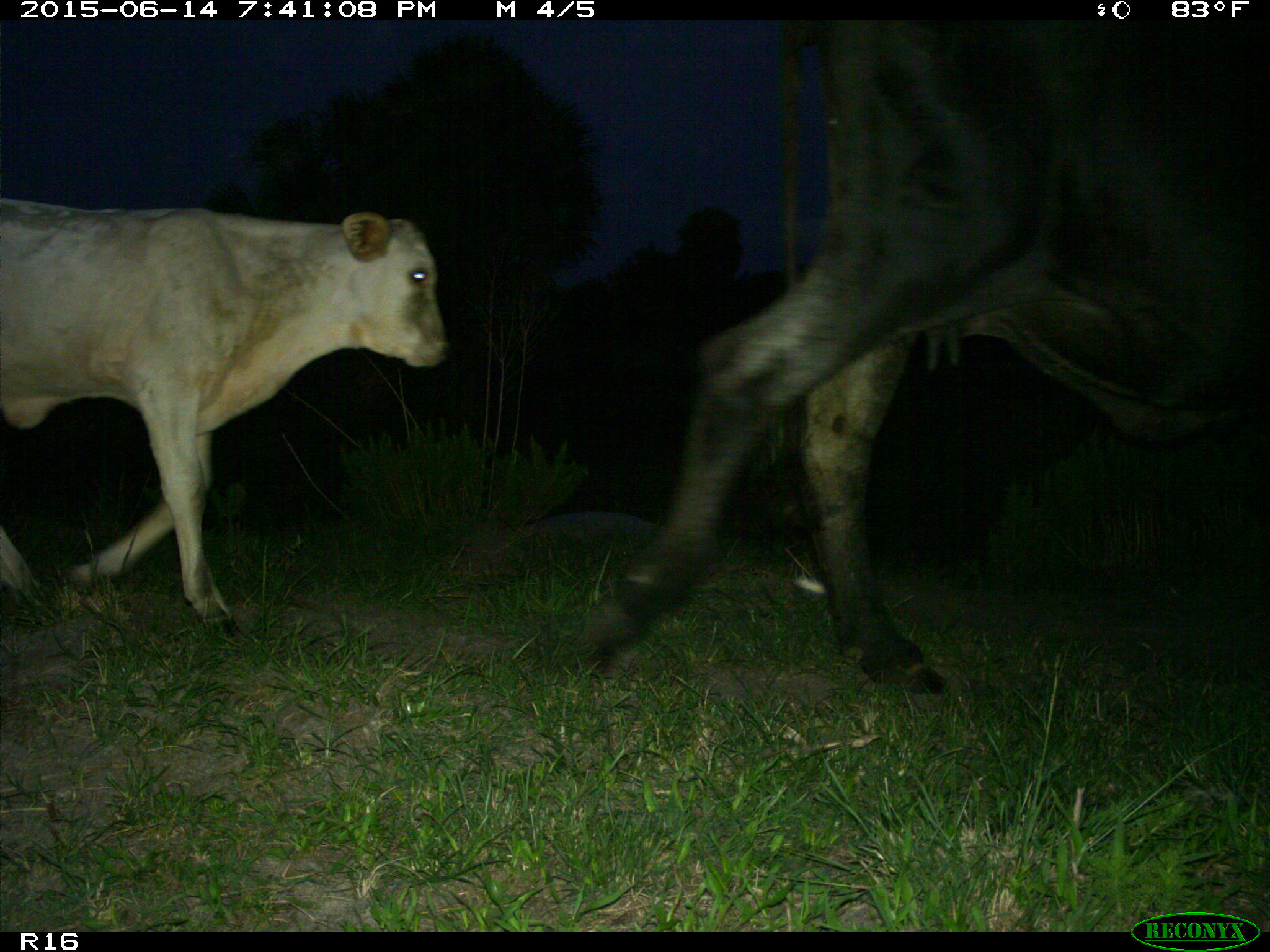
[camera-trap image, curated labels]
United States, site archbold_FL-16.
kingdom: Animalia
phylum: Chordata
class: Mammalia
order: Artiodactyla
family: Bovidae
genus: Bos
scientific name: Bos taurus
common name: domestic cow